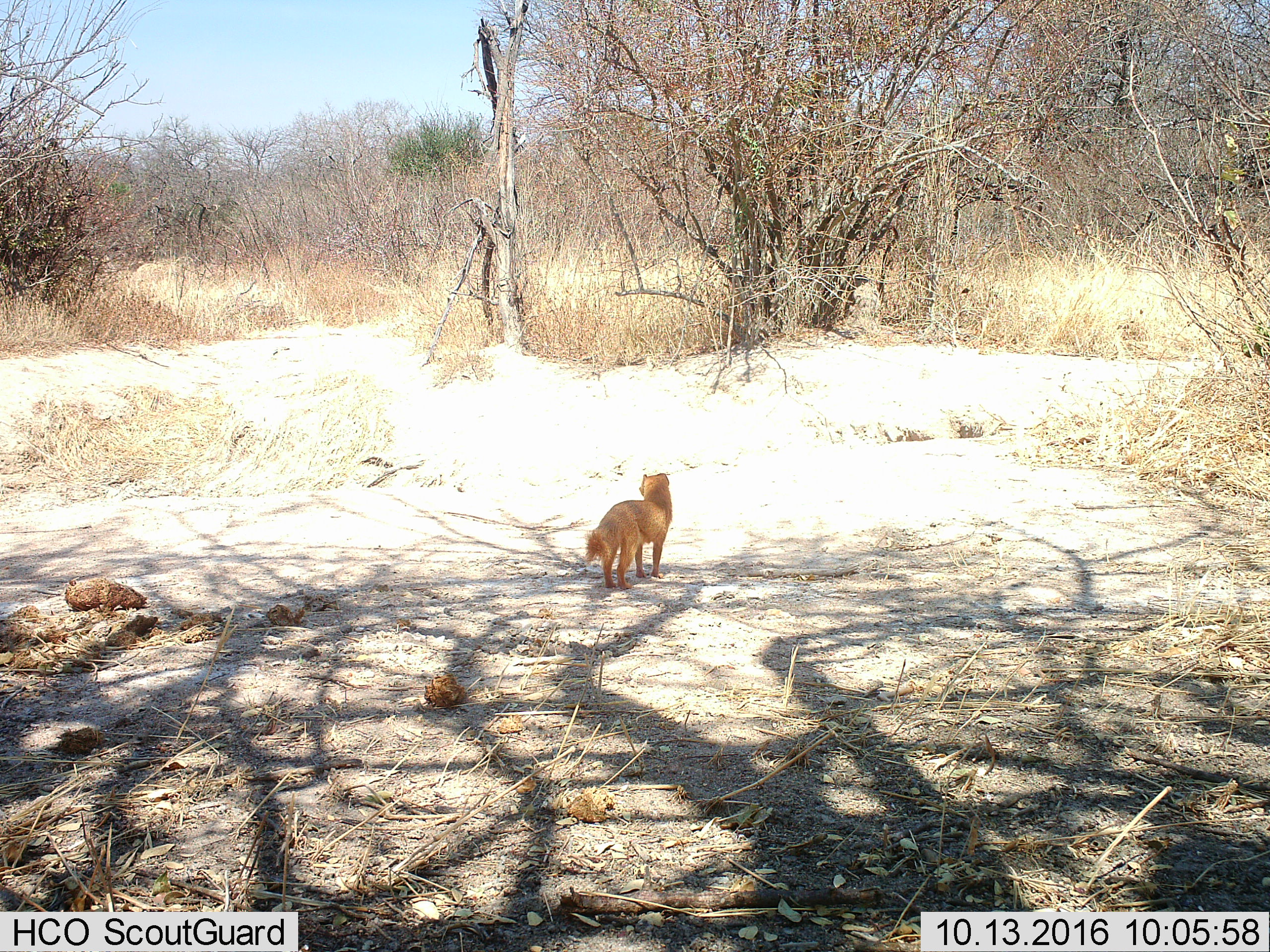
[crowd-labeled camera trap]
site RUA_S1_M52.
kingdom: Animalia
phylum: Chordata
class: Mammalia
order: Carnivora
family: Herpestidae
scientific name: Herpestidae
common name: mongoose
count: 1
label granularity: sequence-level